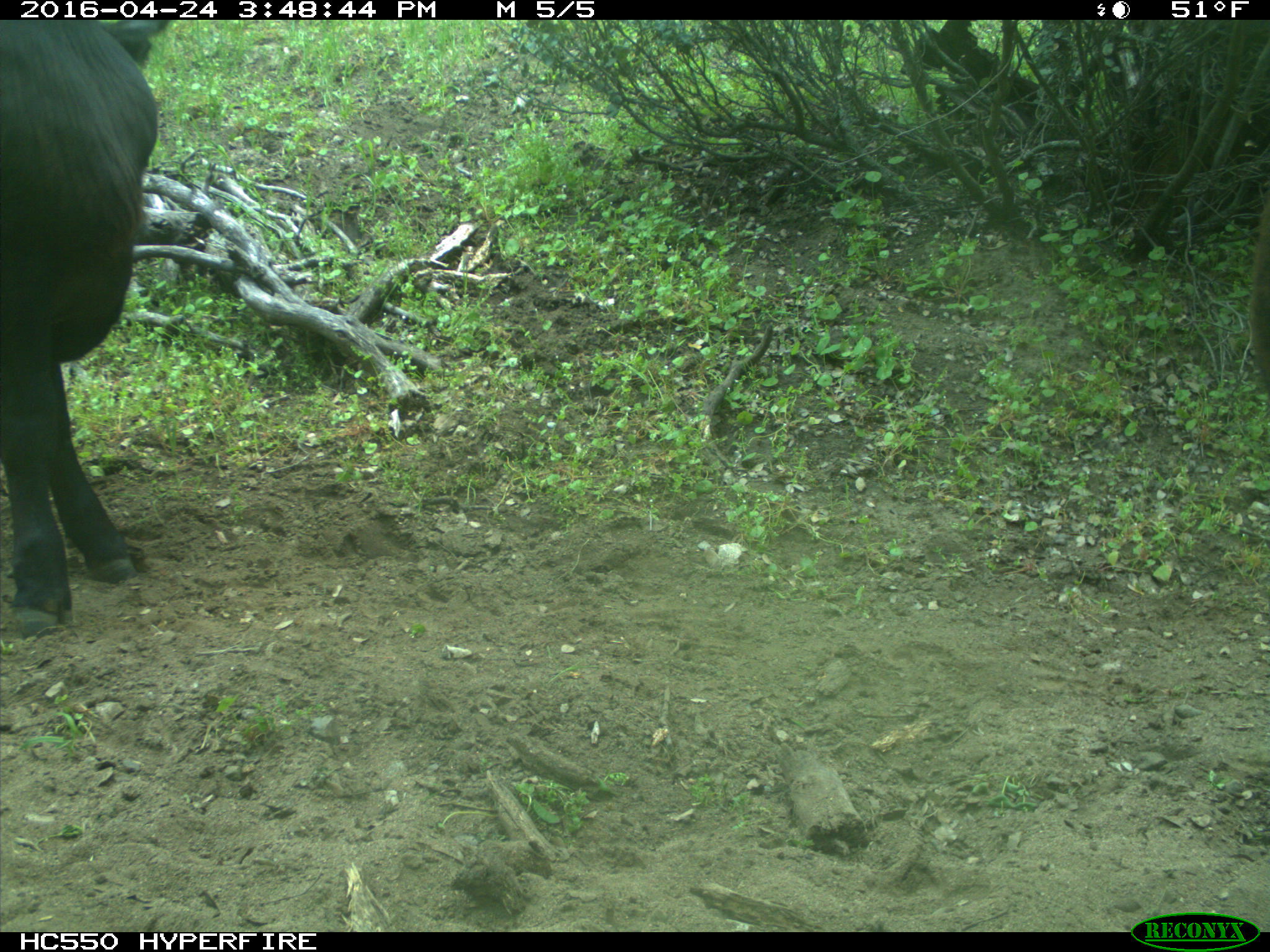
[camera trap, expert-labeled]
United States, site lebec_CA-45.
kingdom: Animalia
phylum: Chordata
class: Mammalia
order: Artiodactyla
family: Bovidae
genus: Bos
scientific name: Bos taurus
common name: domestic cow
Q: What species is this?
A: Bos taurus (domestic cow).